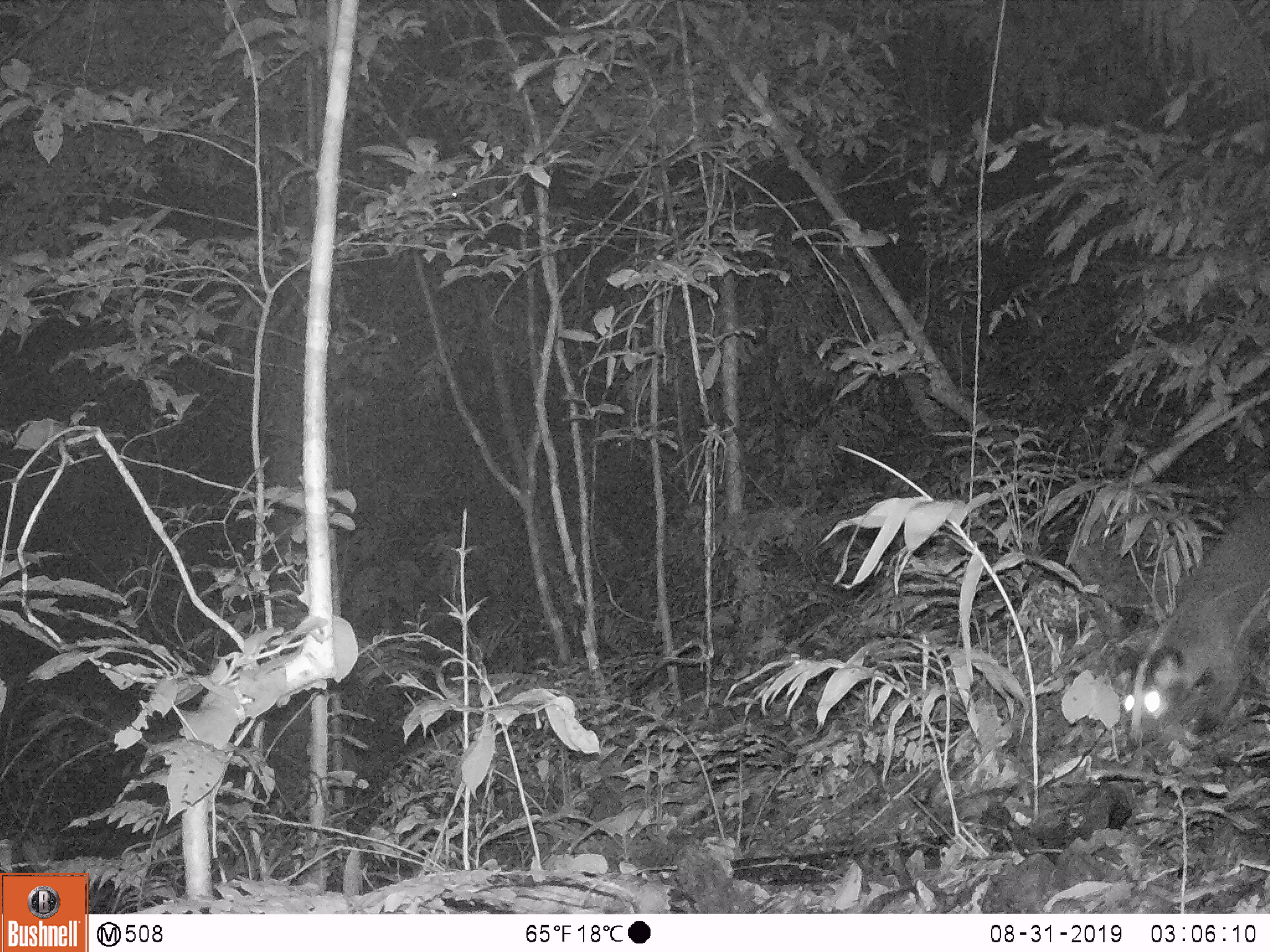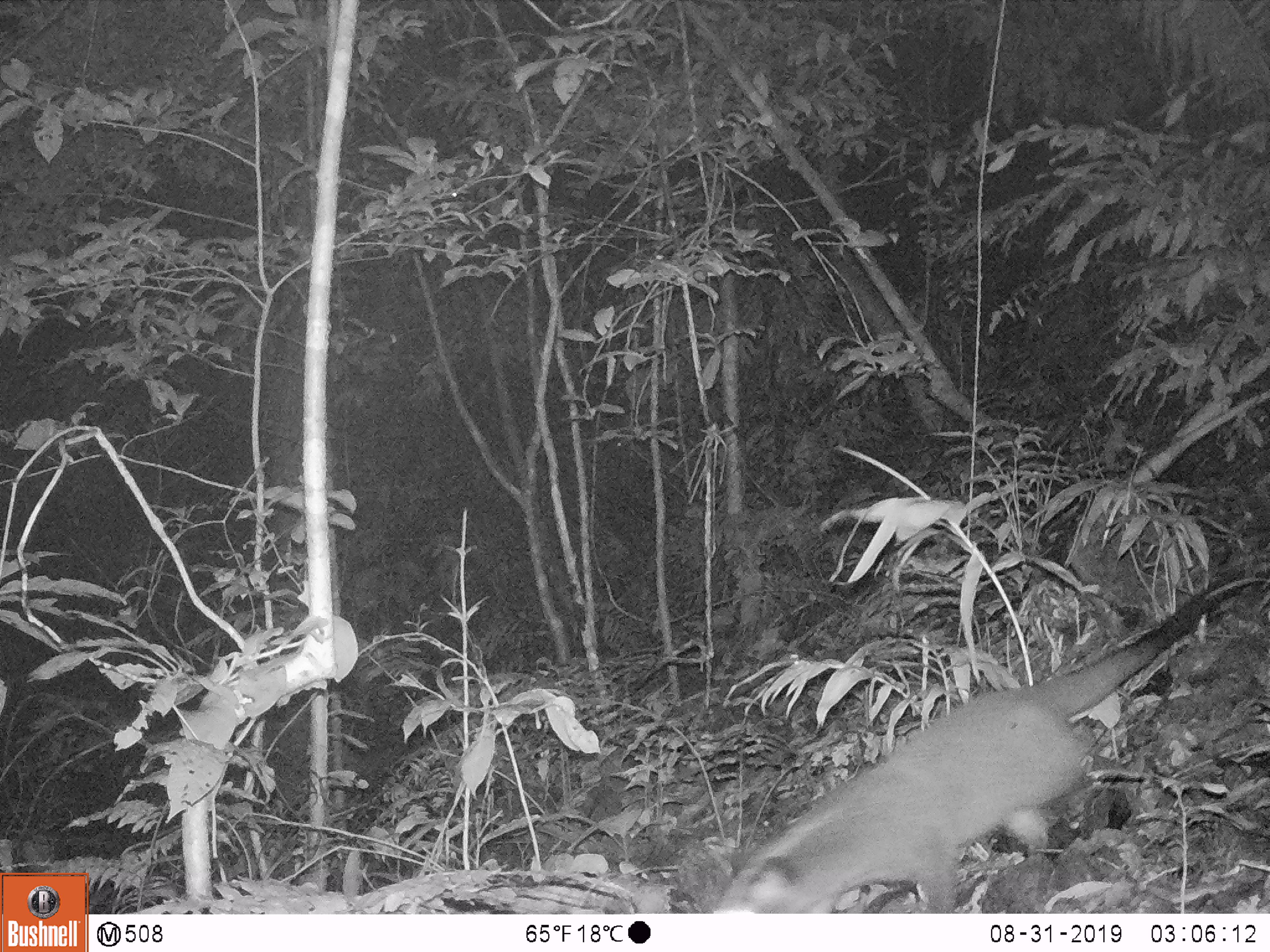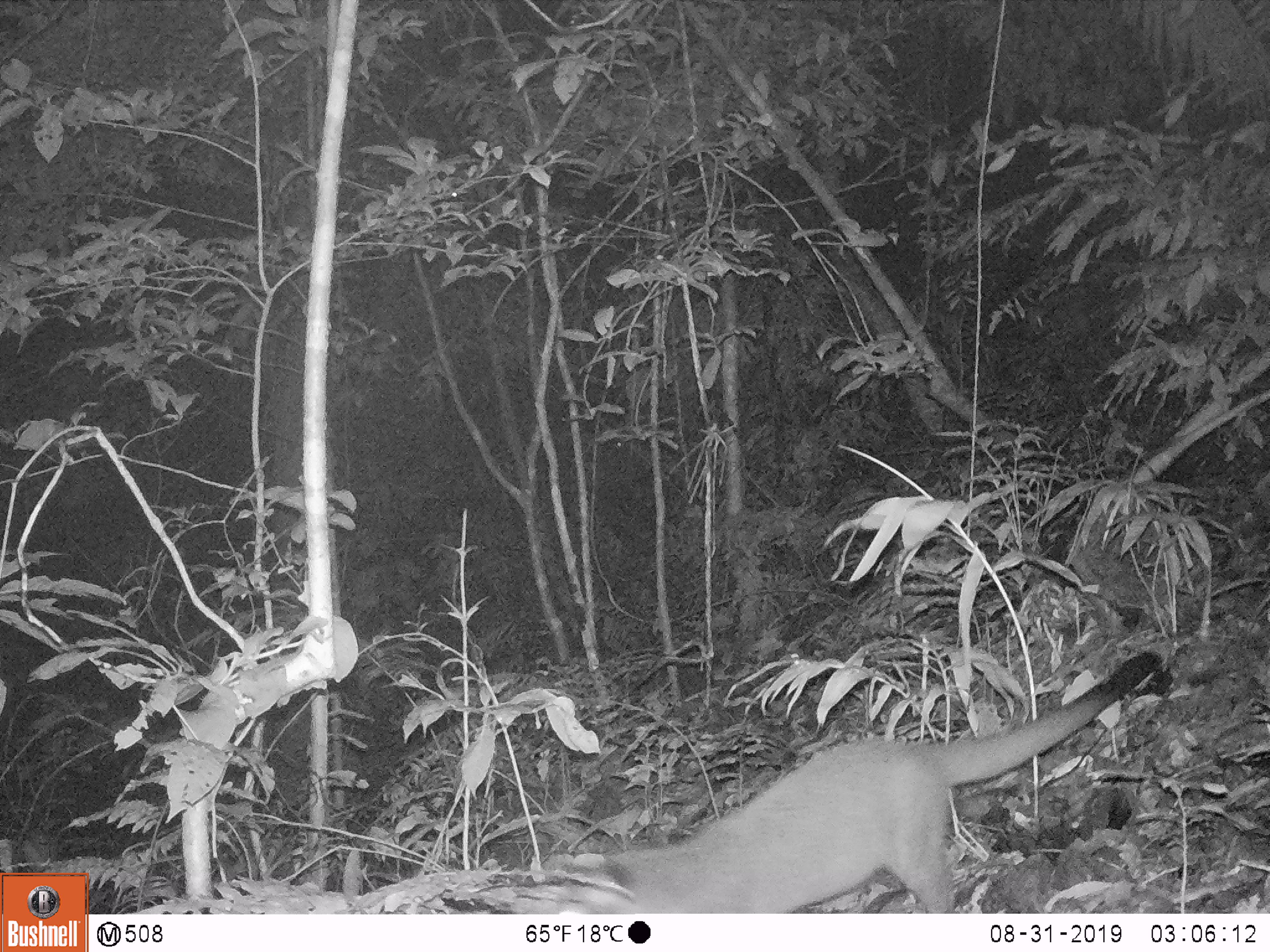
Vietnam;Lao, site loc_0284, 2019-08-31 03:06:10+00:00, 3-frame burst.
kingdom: Animalia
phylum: Chordata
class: Mammalia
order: Carnivora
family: Viverridae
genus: Paguma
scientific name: Paguma larvata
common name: masked palm civet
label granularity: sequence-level